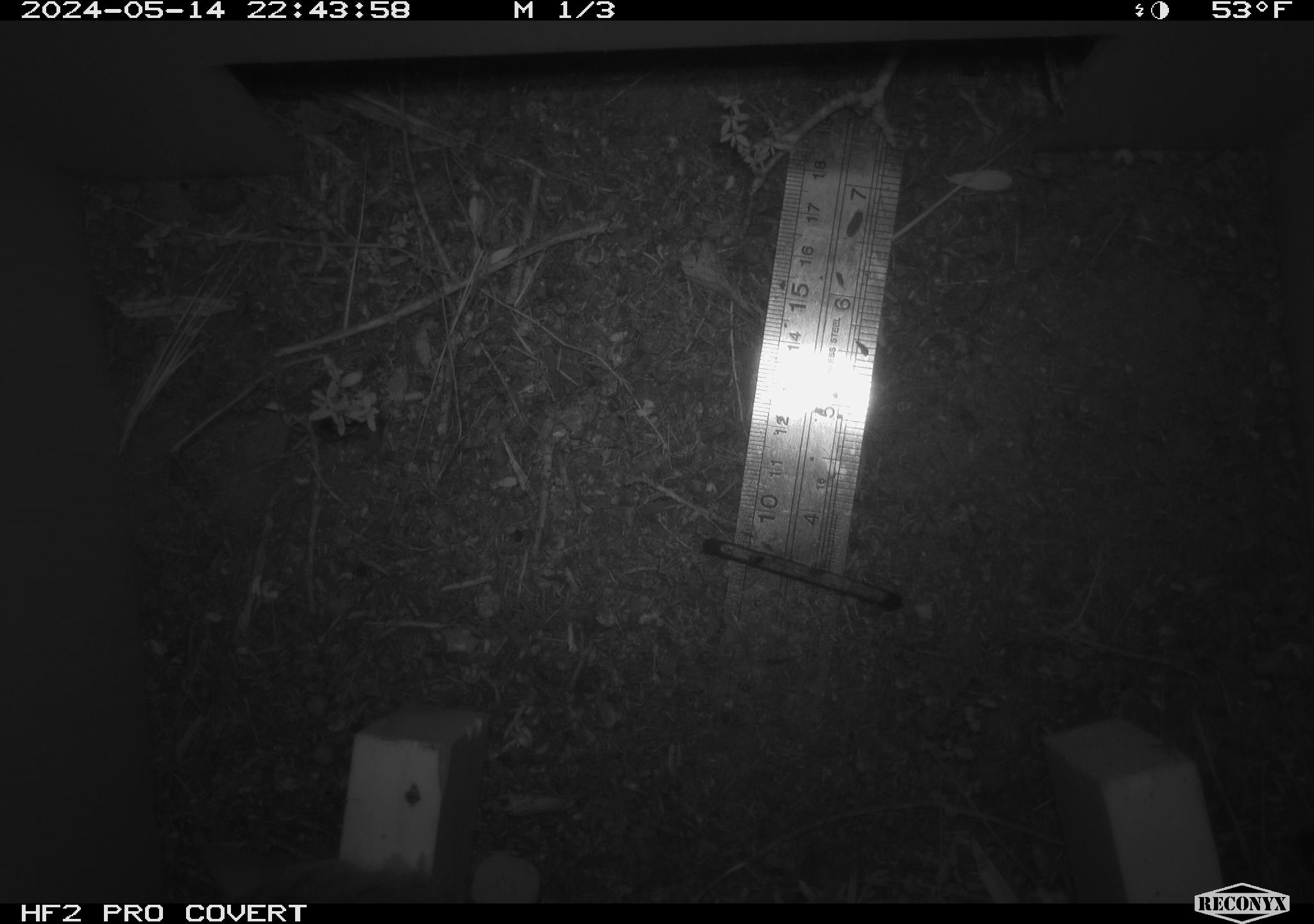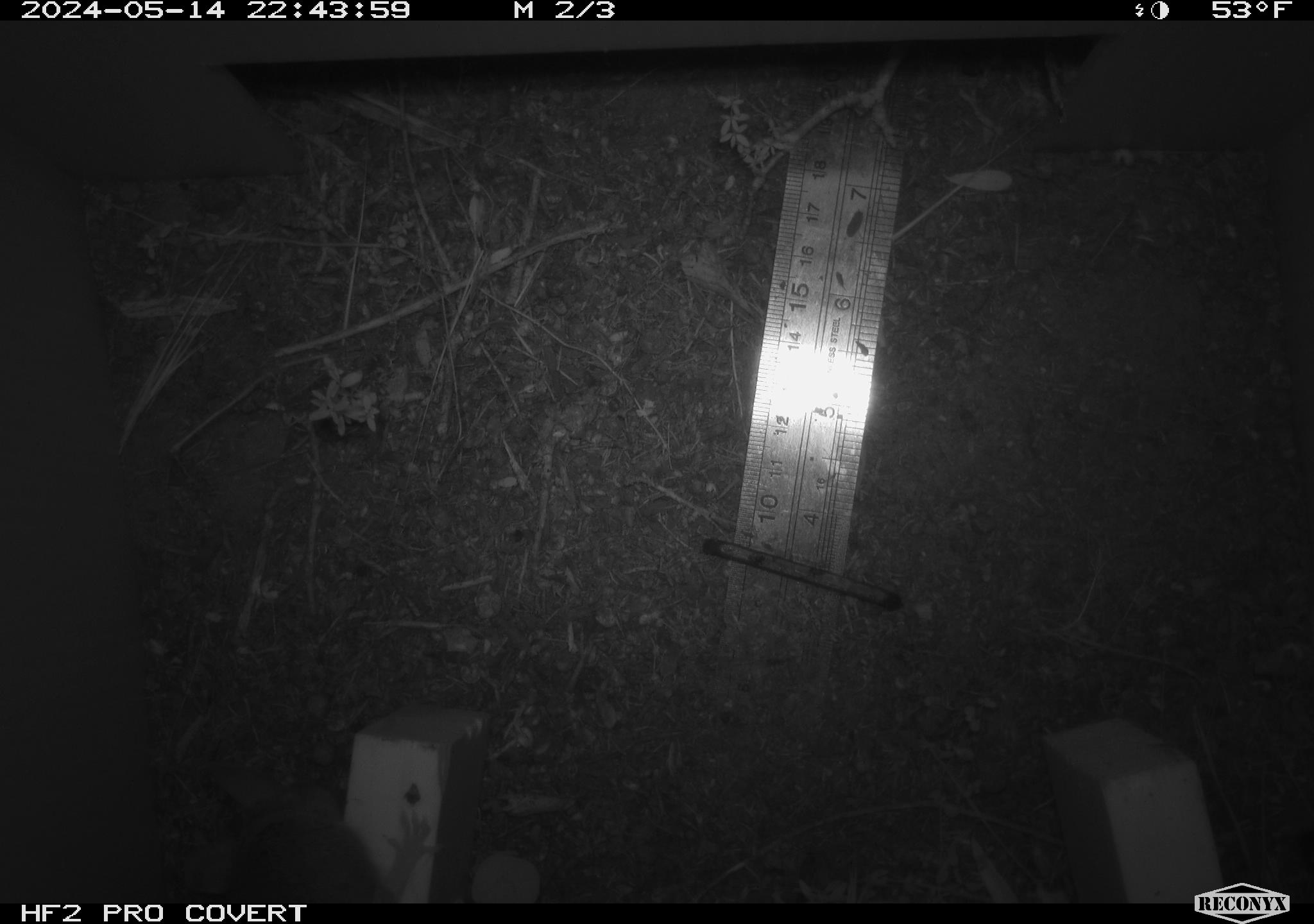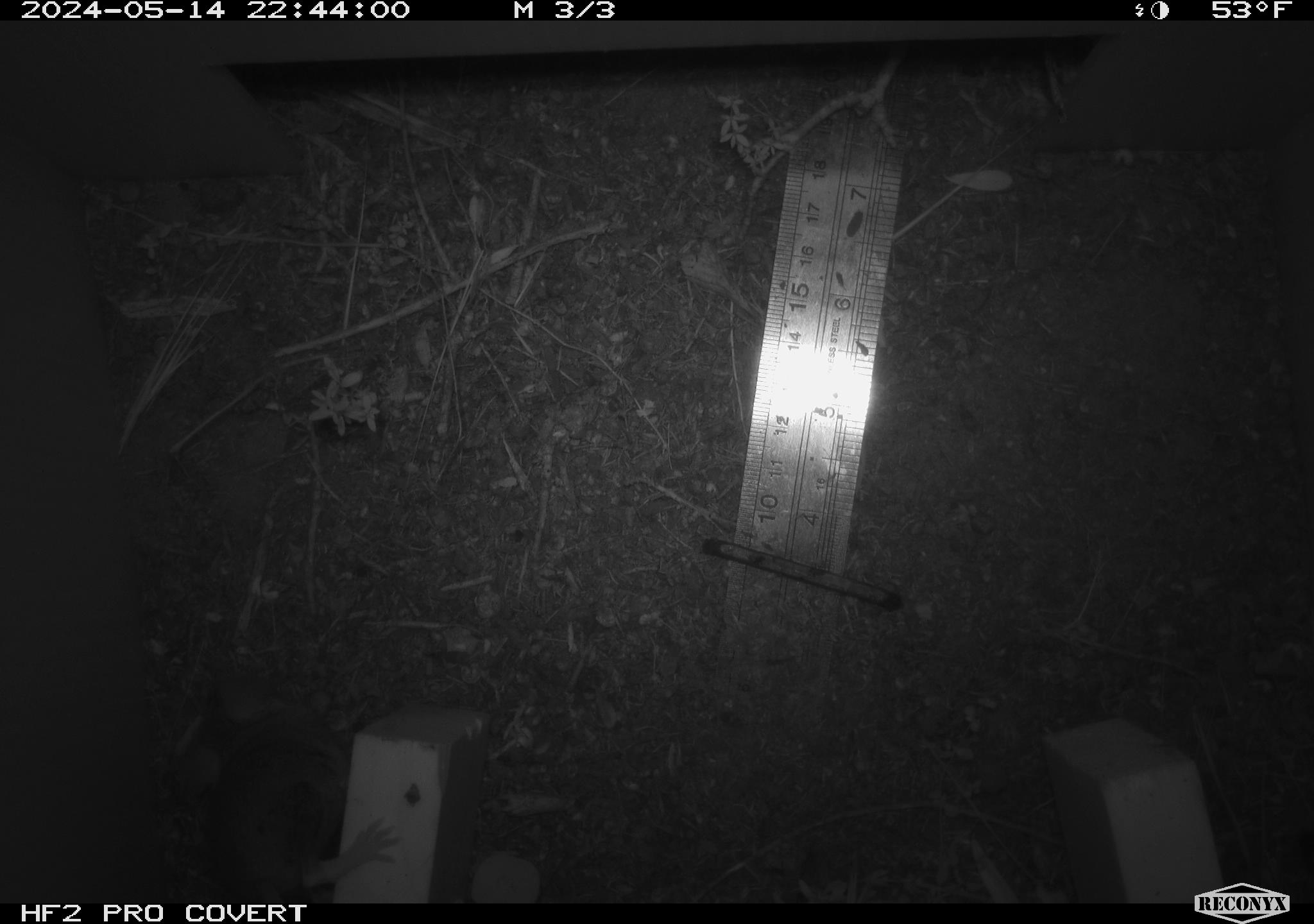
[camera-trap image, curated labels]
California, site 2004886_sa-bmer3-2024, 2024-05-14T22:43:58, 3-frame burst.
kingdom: Animalia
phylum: Chordata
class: Mammalia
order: Rodentia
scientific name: Rodentia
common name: mouse species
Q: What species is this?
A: Mouse species (Rodentia).